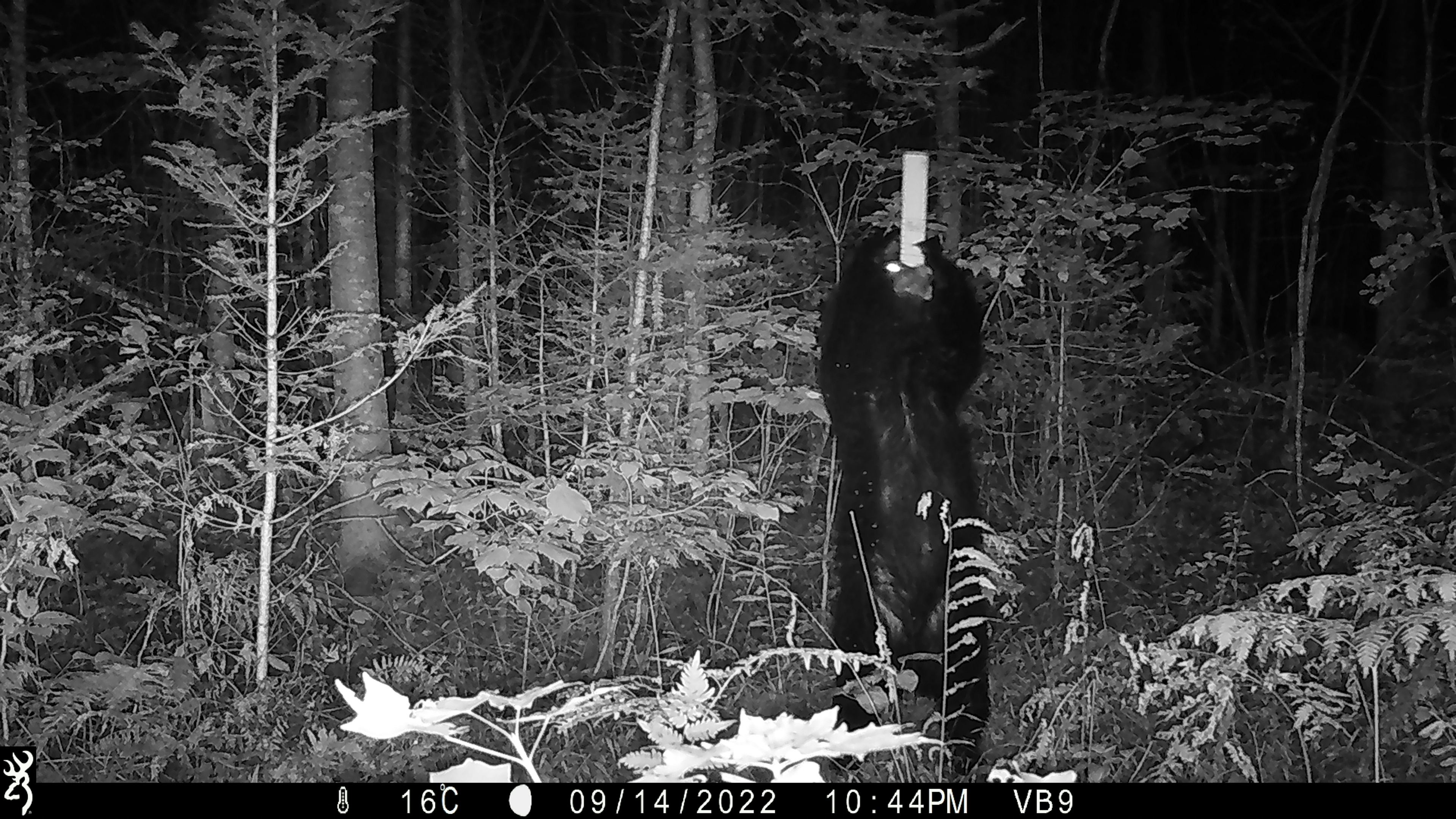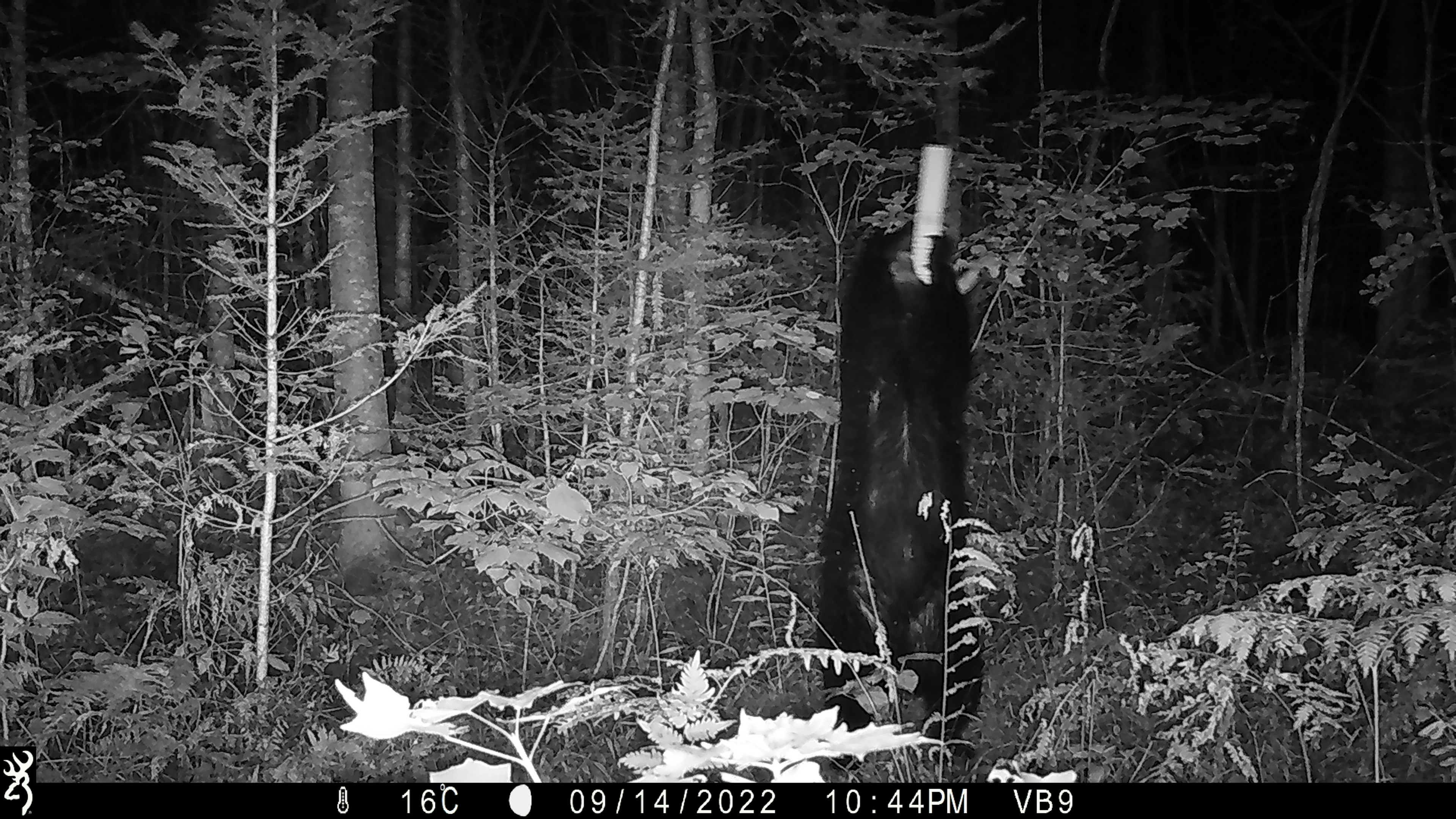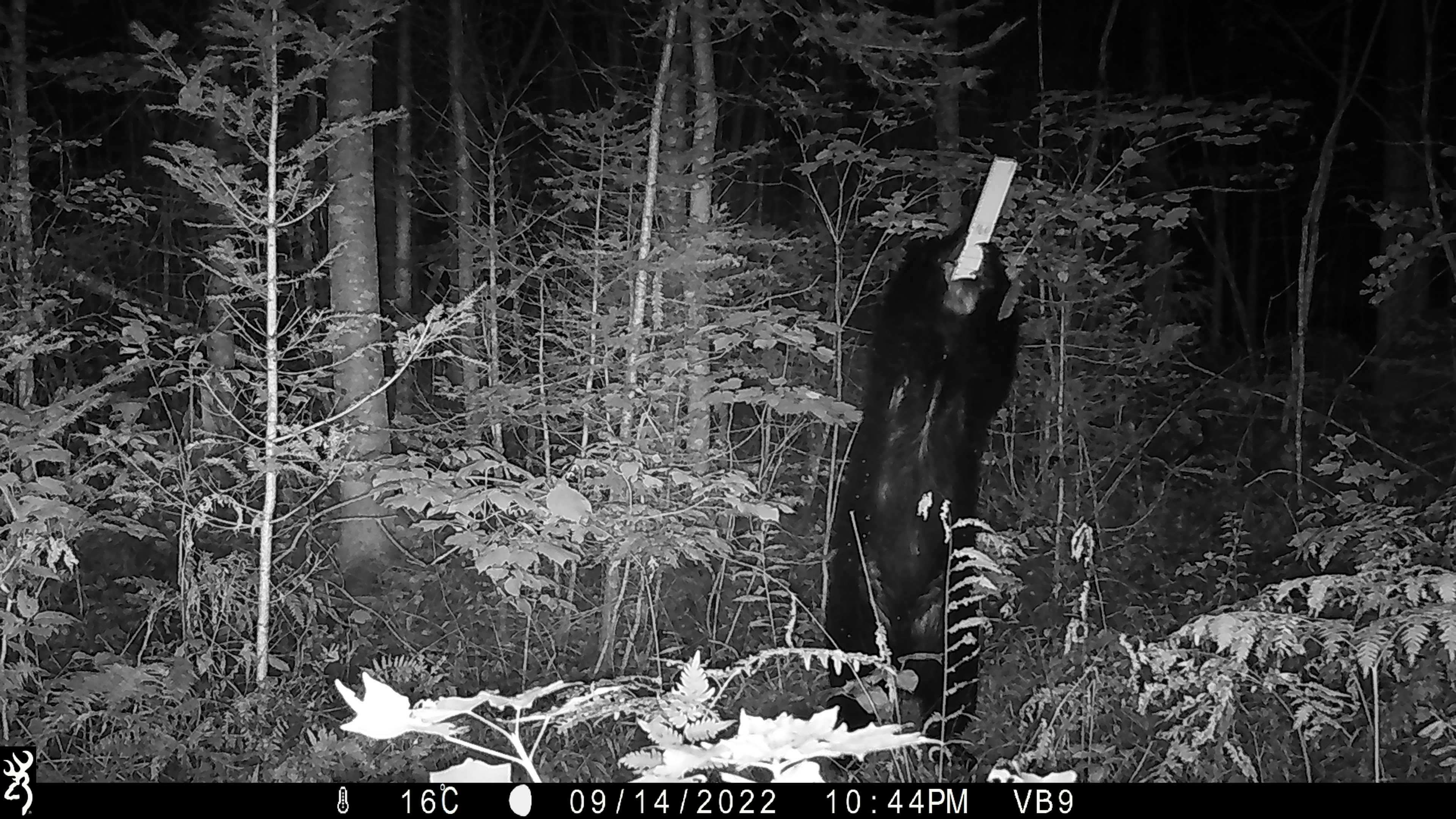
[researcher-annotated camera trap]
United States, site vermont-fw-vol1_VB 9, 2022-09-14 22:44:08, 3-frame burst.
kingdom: Animalia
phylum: Chordata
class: Mammalia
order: Carnivora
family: Ursidae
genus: Ursus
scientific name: Ursus americanus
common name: black bear